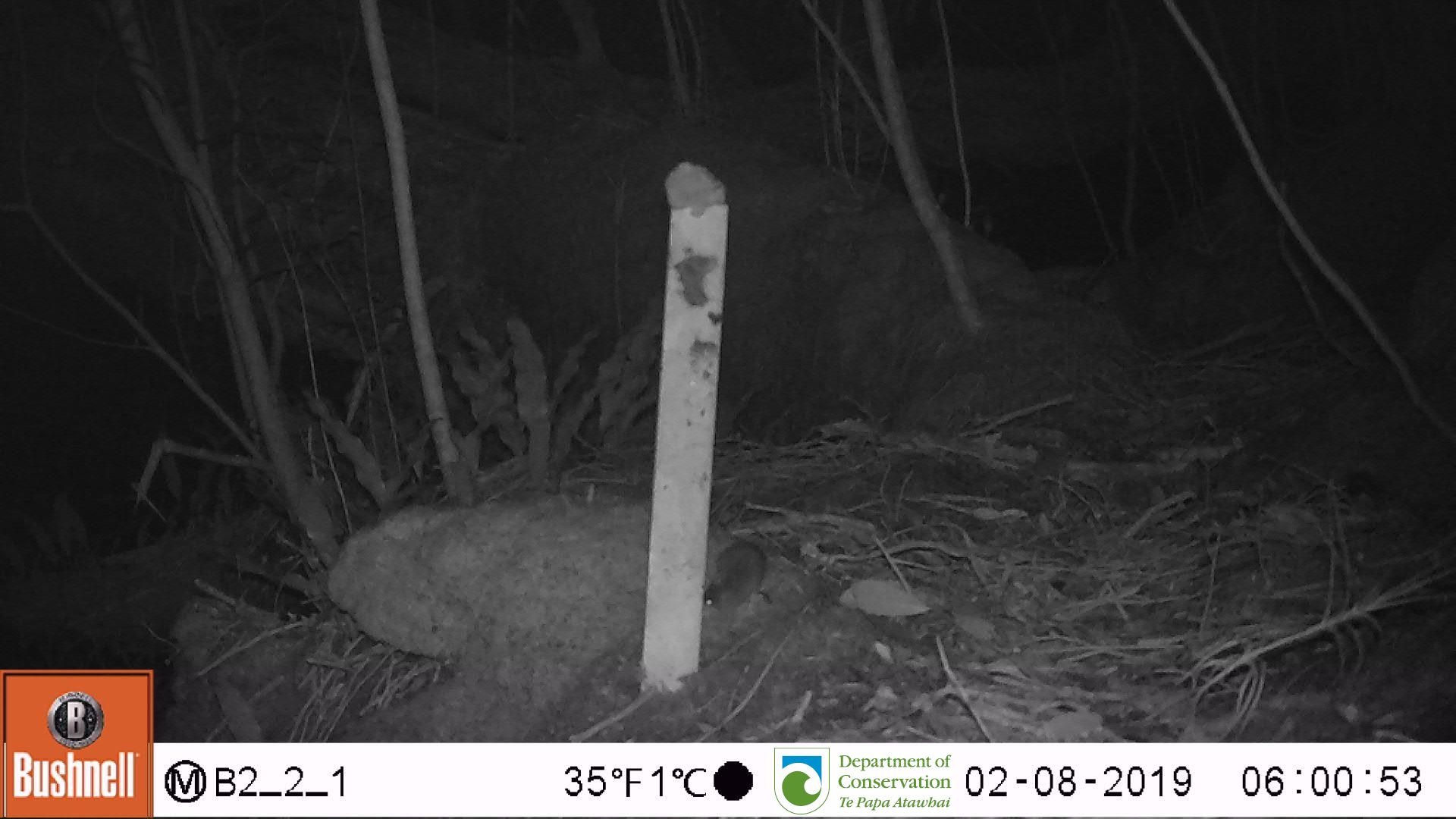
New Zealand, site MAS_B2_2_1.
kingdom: Animalia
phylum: Chordata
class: Mammalia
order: Rodentia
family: Muridae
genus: Mus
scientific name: Mus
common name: mouse